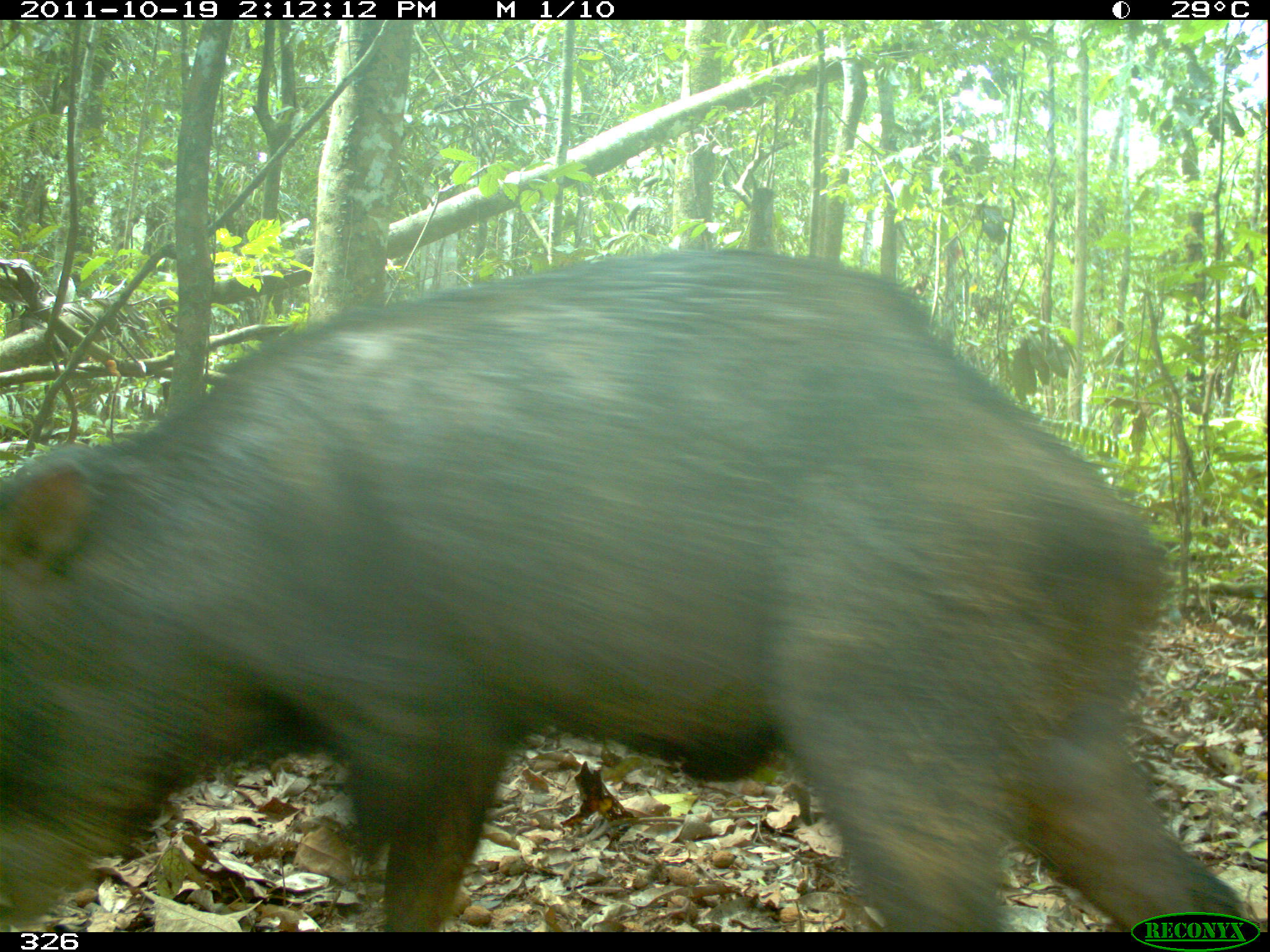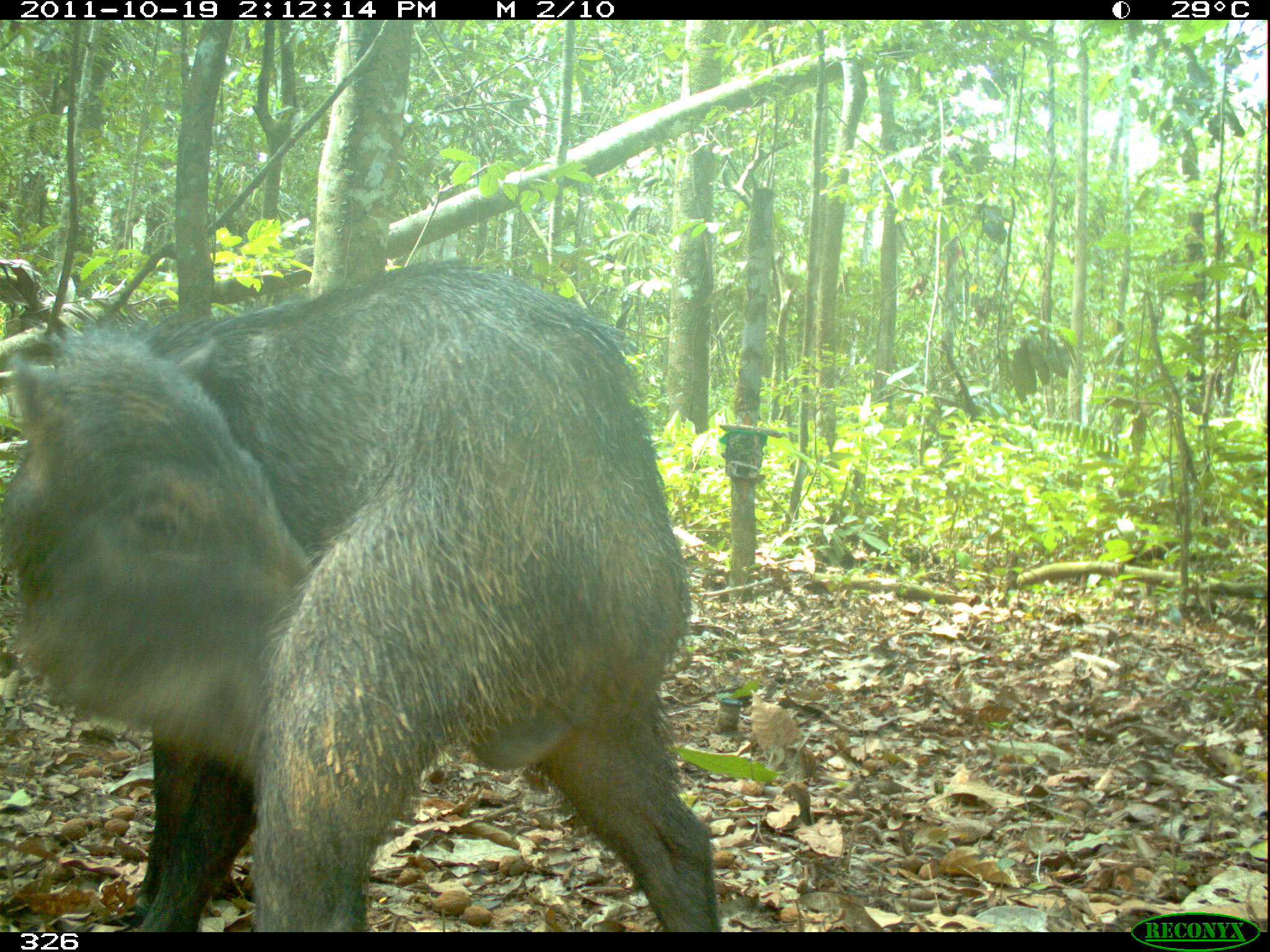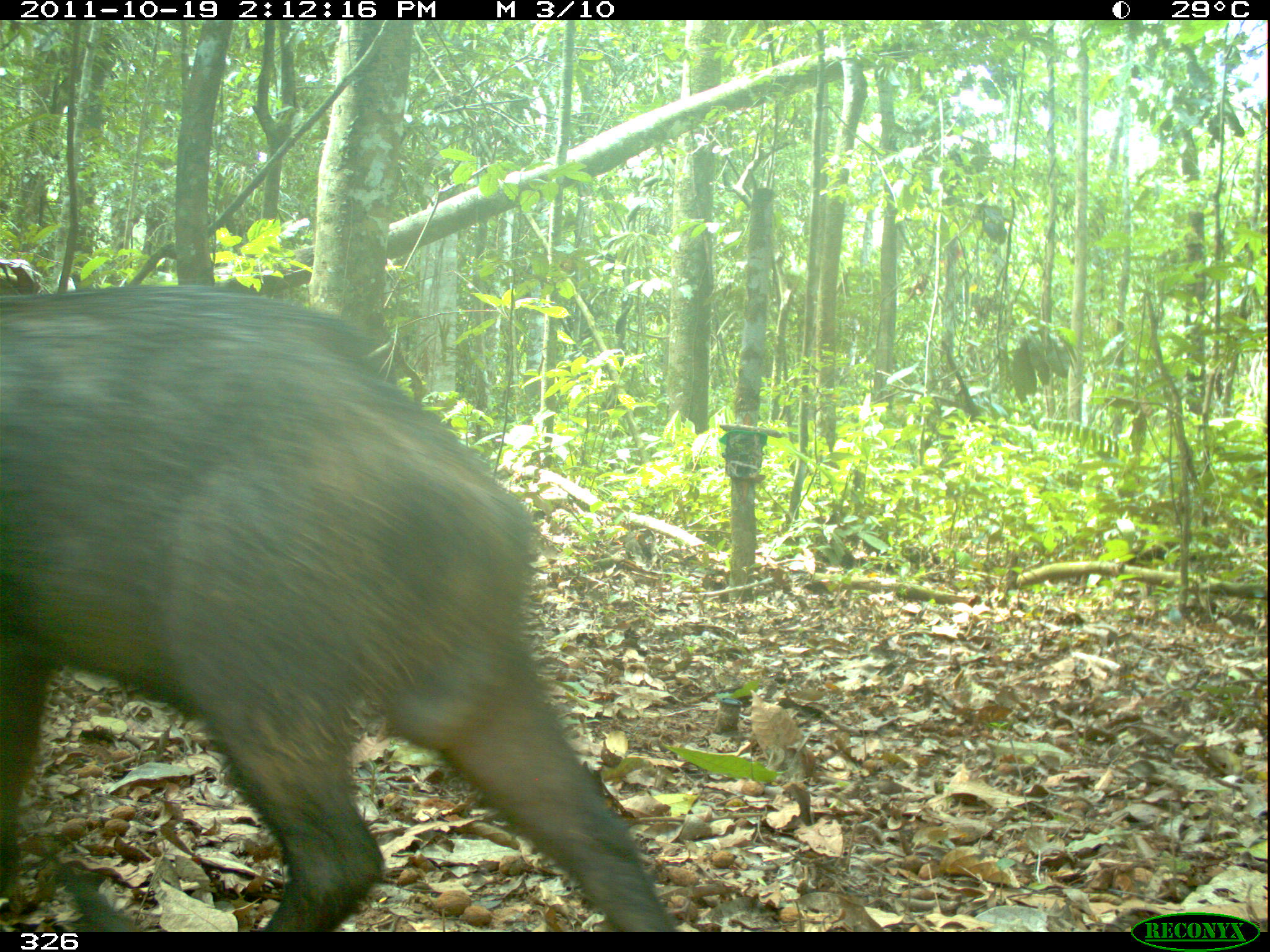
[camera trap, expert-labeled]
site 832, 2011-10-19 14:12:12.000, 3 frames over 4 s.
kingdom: Animalia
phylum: Chordata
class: Mammalia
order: Artiodactyla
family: Tayassuidae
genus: Tayassu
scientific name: Tayassu pecari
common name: white-lipped peccary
Tayassu pecari (white-lipped peccary).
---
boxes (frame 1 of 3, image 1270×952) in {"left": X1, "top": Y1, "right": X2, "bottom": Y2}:
tayassu pecari: {"left": 0, "top": 246, "right": 1260, "bottom": 932}